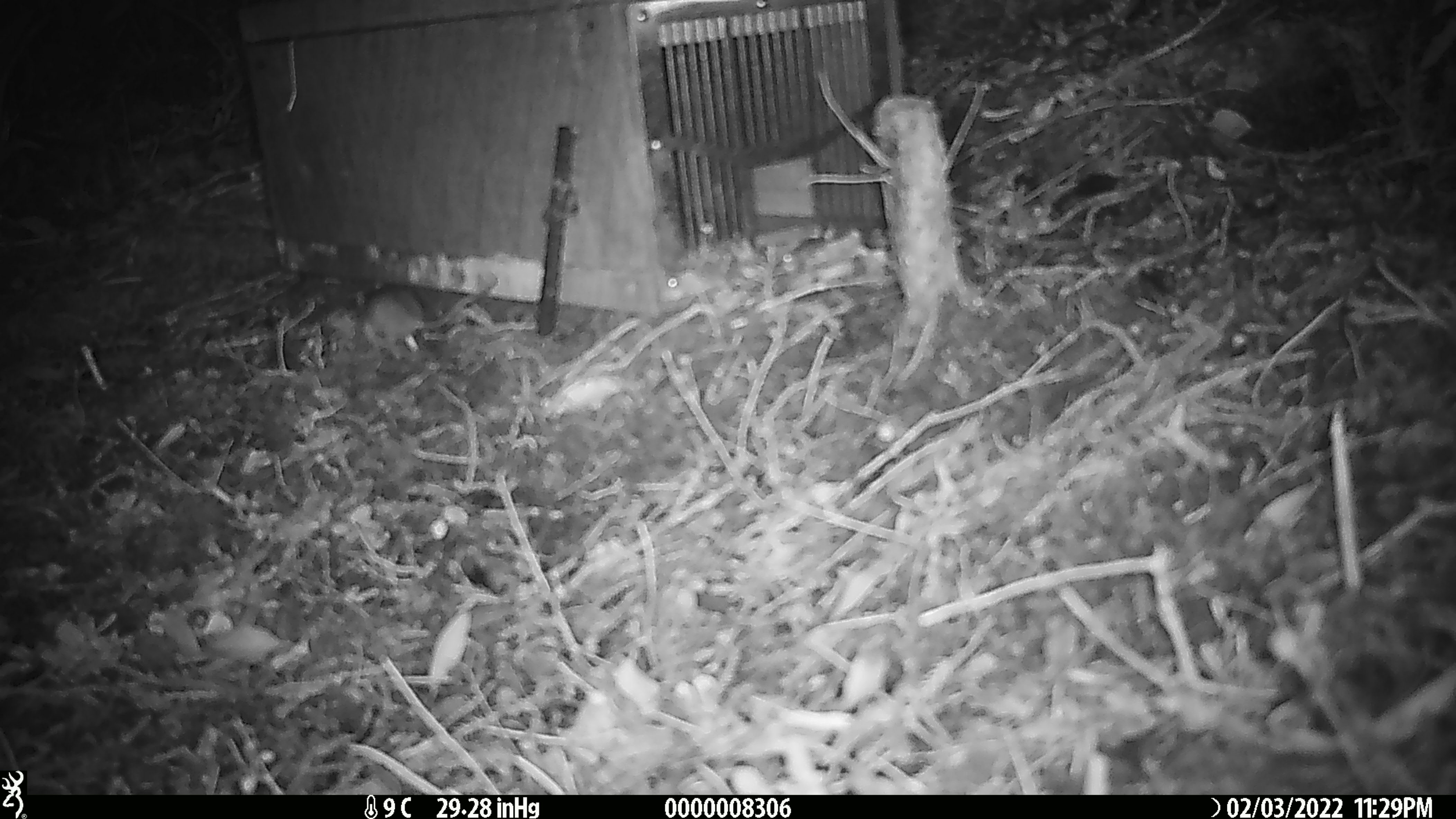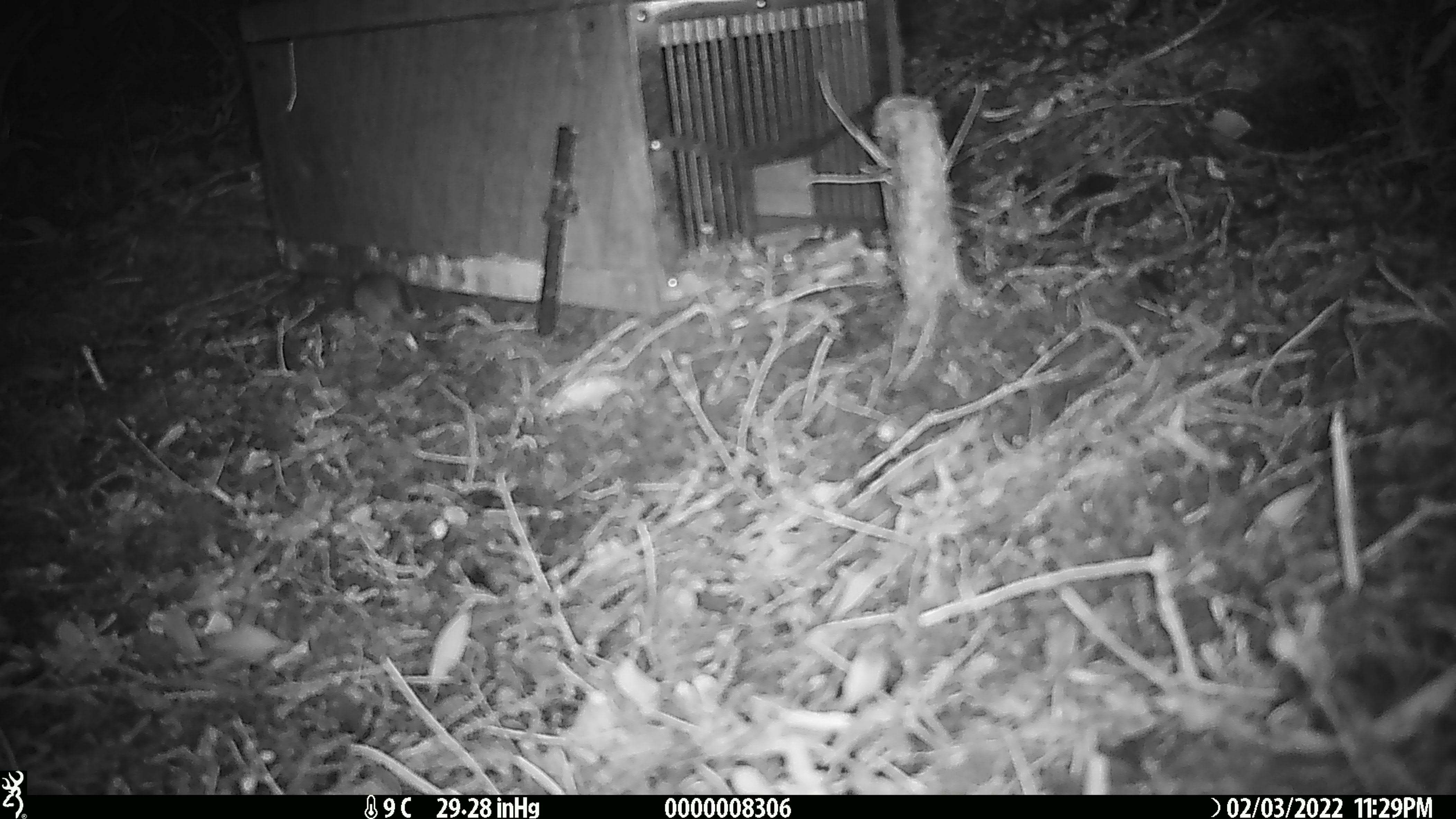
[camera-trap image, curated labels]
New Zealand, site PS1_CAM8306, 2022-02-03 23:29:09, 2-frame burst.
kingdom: Animalia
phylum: Chordata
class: Mammalia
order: Rodentia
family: Muridae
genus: Mus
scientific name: Mus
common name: mouse